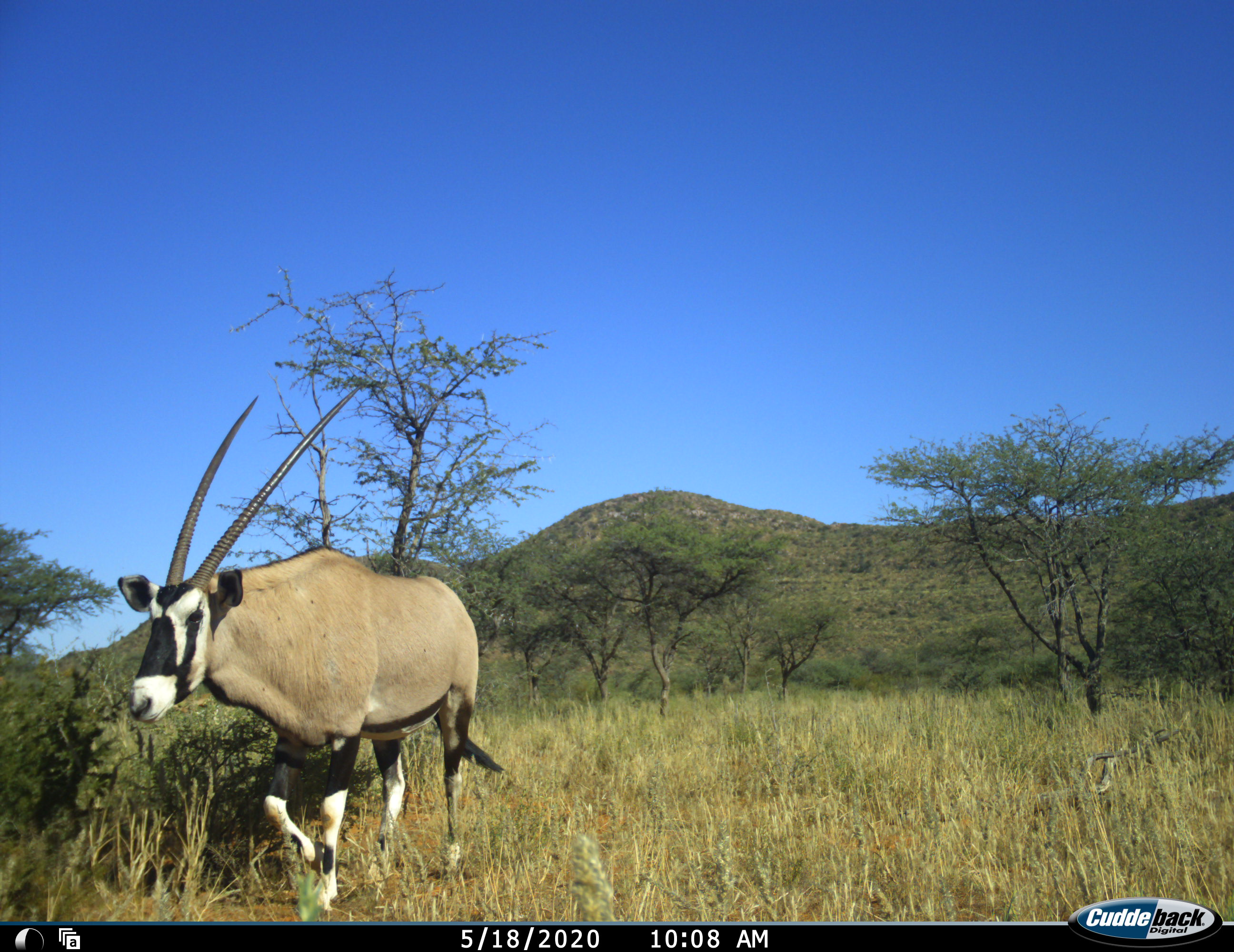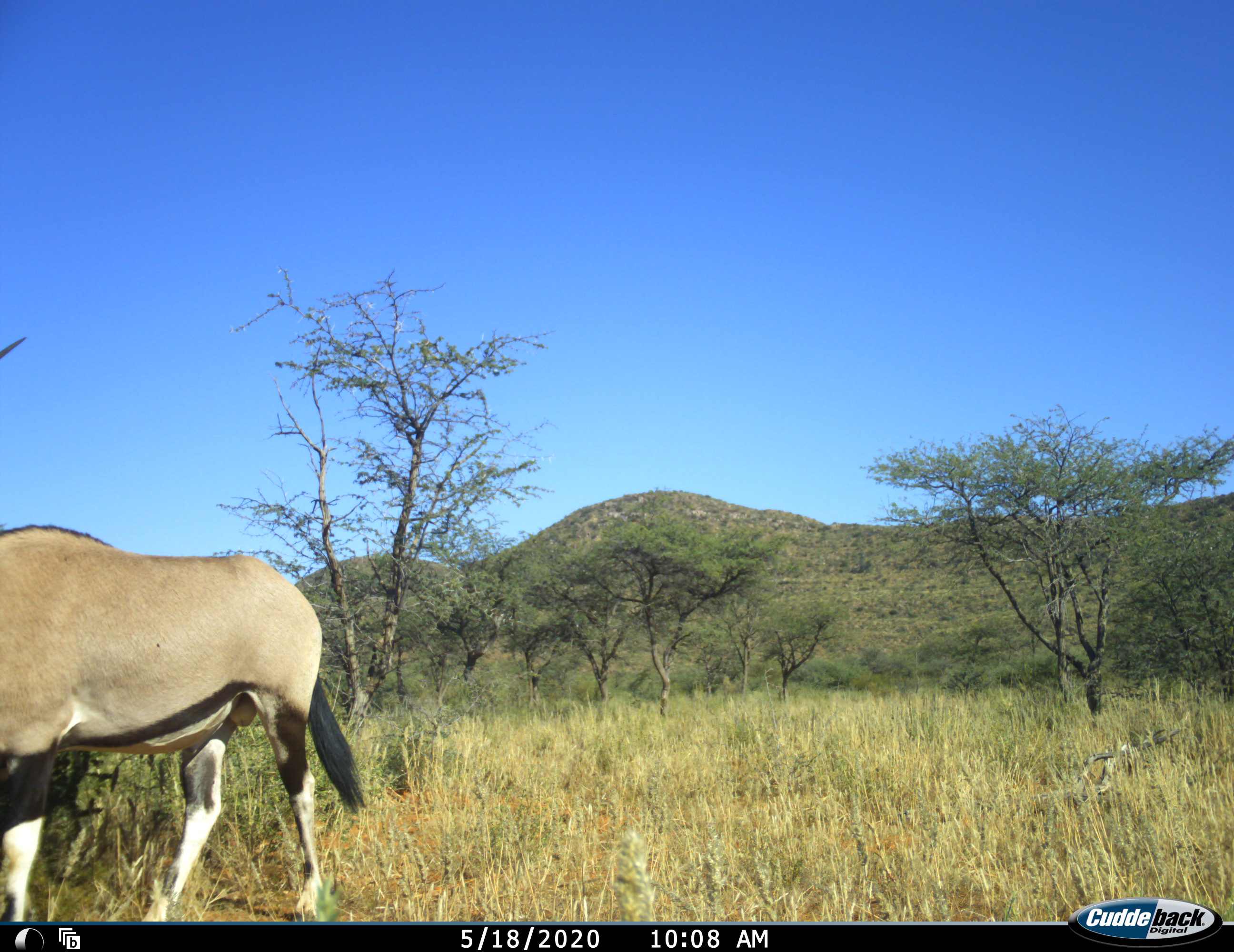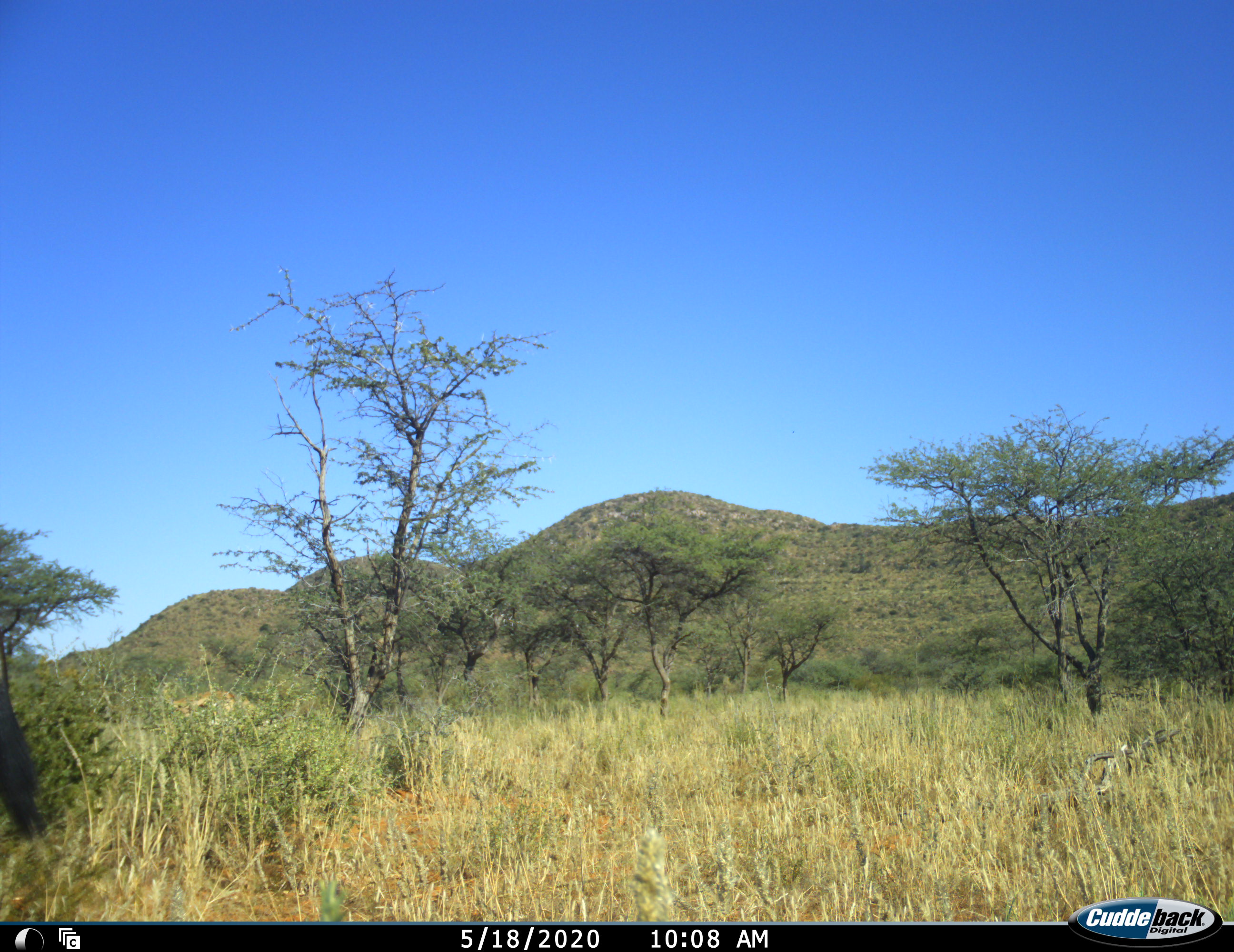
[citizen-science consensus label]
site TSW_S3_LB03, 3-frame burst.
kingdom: Animalia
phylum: Chordata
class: Mammalia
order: Artiodactyla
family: Bovidae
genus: Oryx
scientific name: Oryx gazella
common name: gemsbok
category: oryx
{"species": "oryx (gemsbok) (Oryx gazella)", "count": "1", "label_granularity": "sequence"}